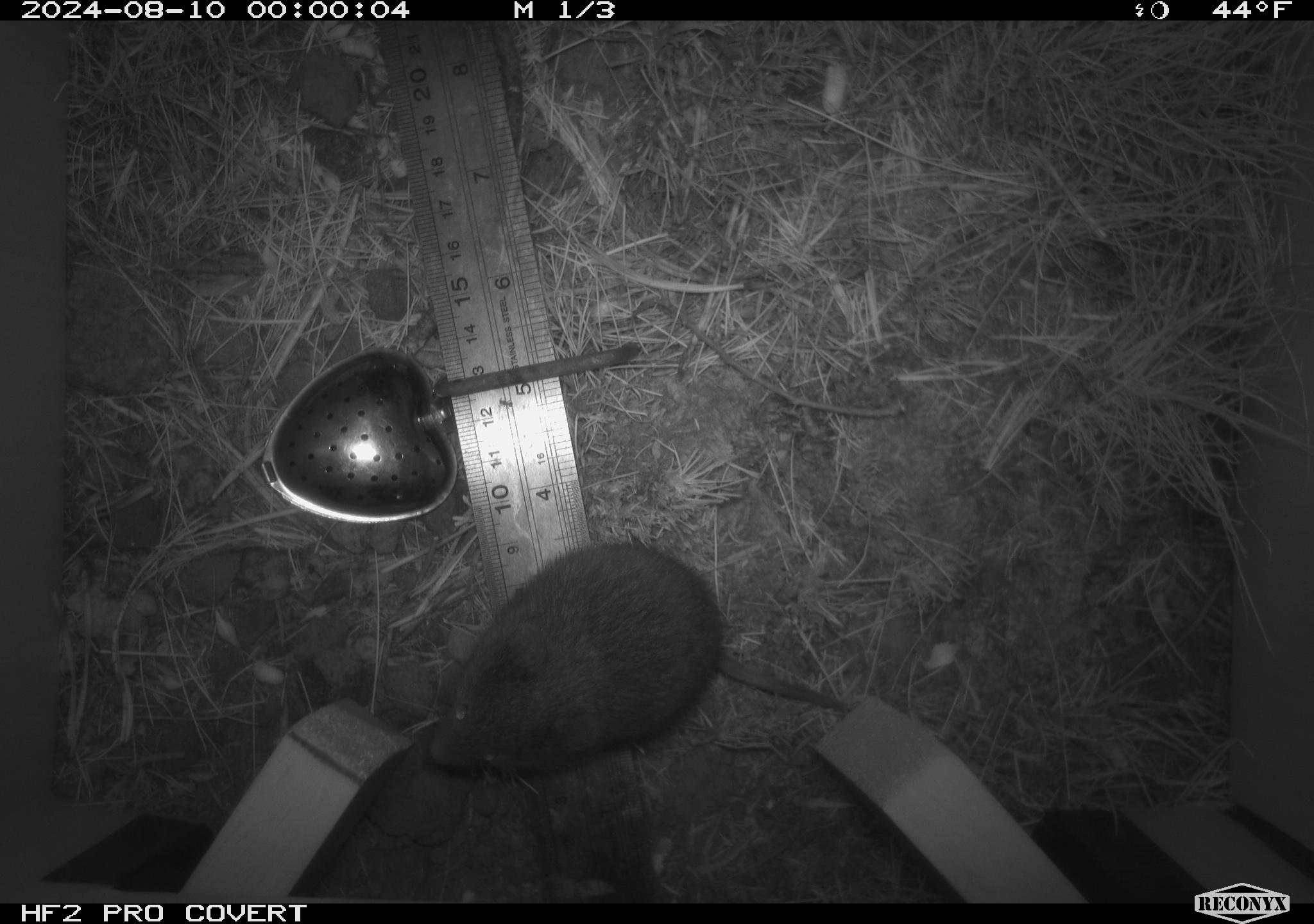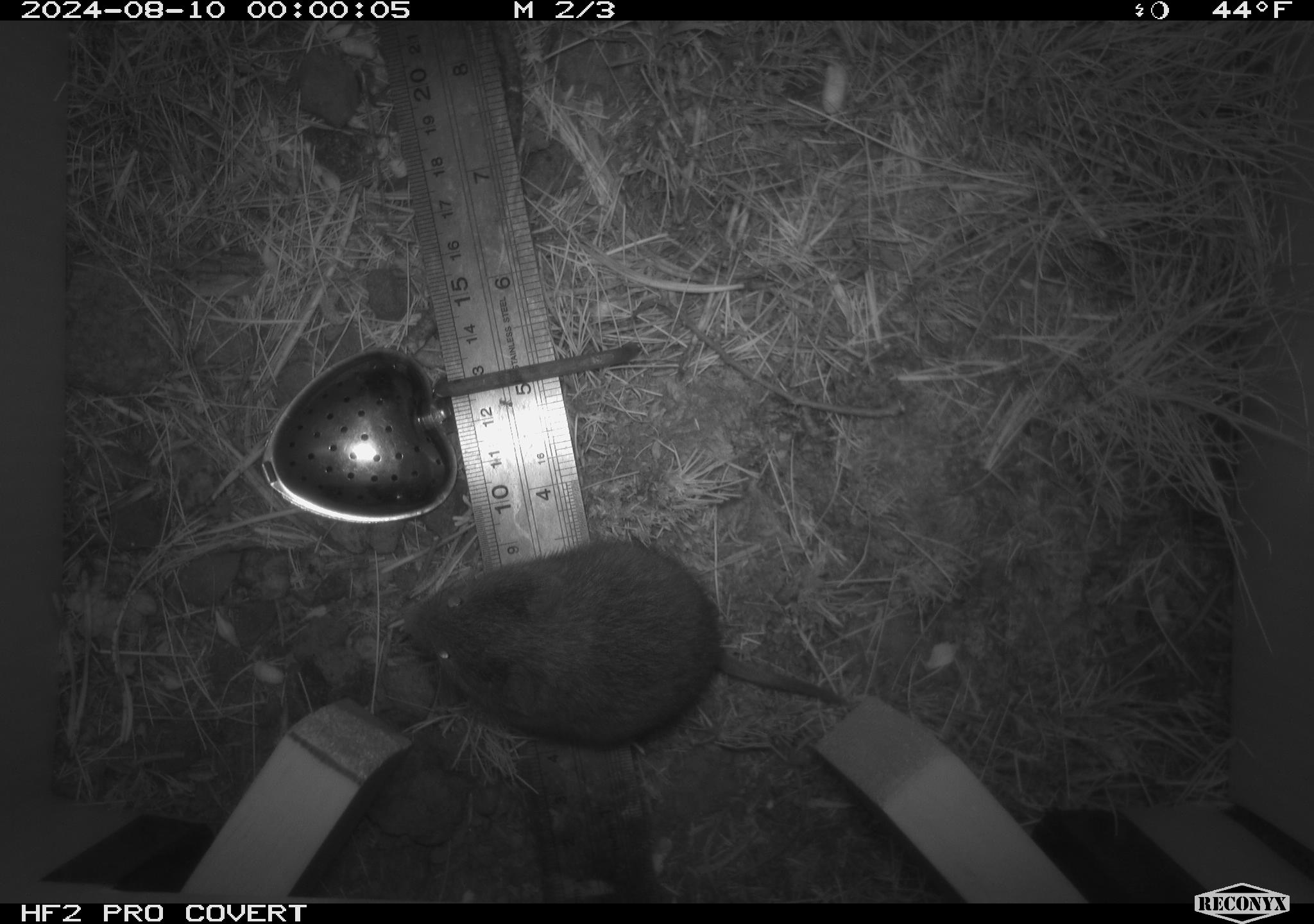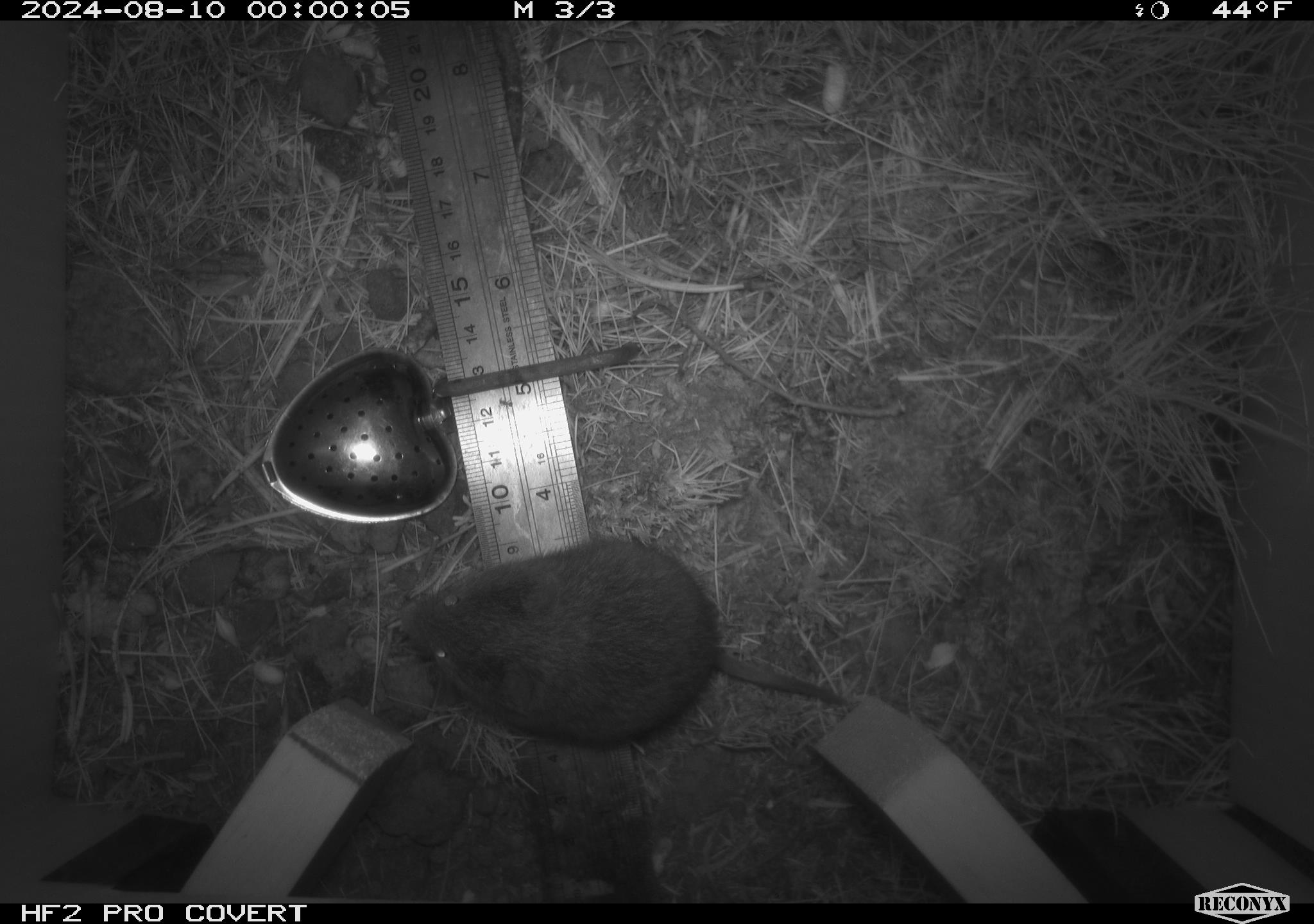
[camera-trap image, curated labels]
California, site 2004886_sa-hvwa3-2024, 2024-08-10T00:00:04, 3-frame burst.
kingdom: Animalia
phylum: Chordata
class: Mammalia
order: Rodentia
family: Cricetidae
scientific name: Arvicolinae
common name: voles, lemmings, and muskrats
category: arvicolinae subfamily